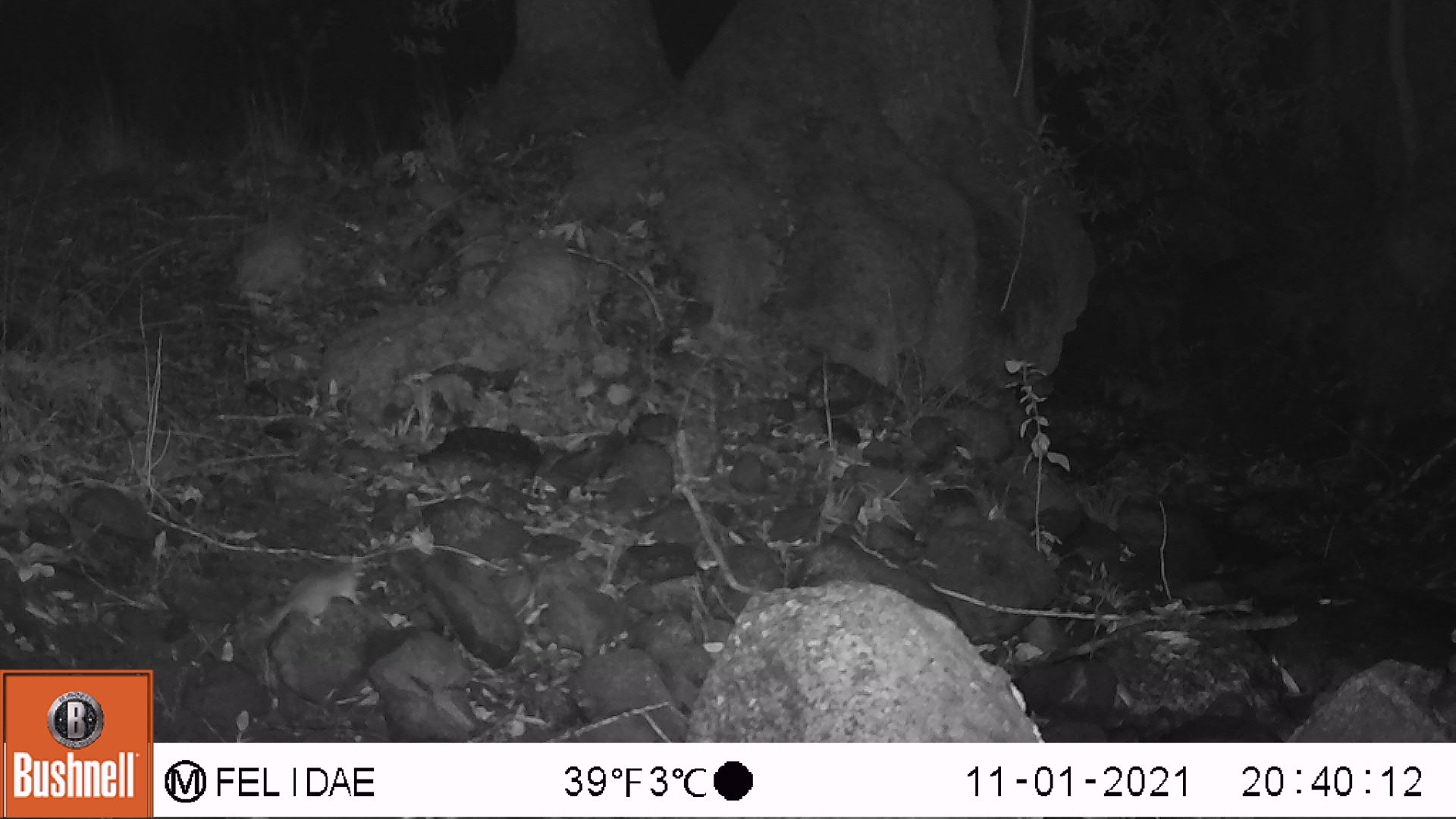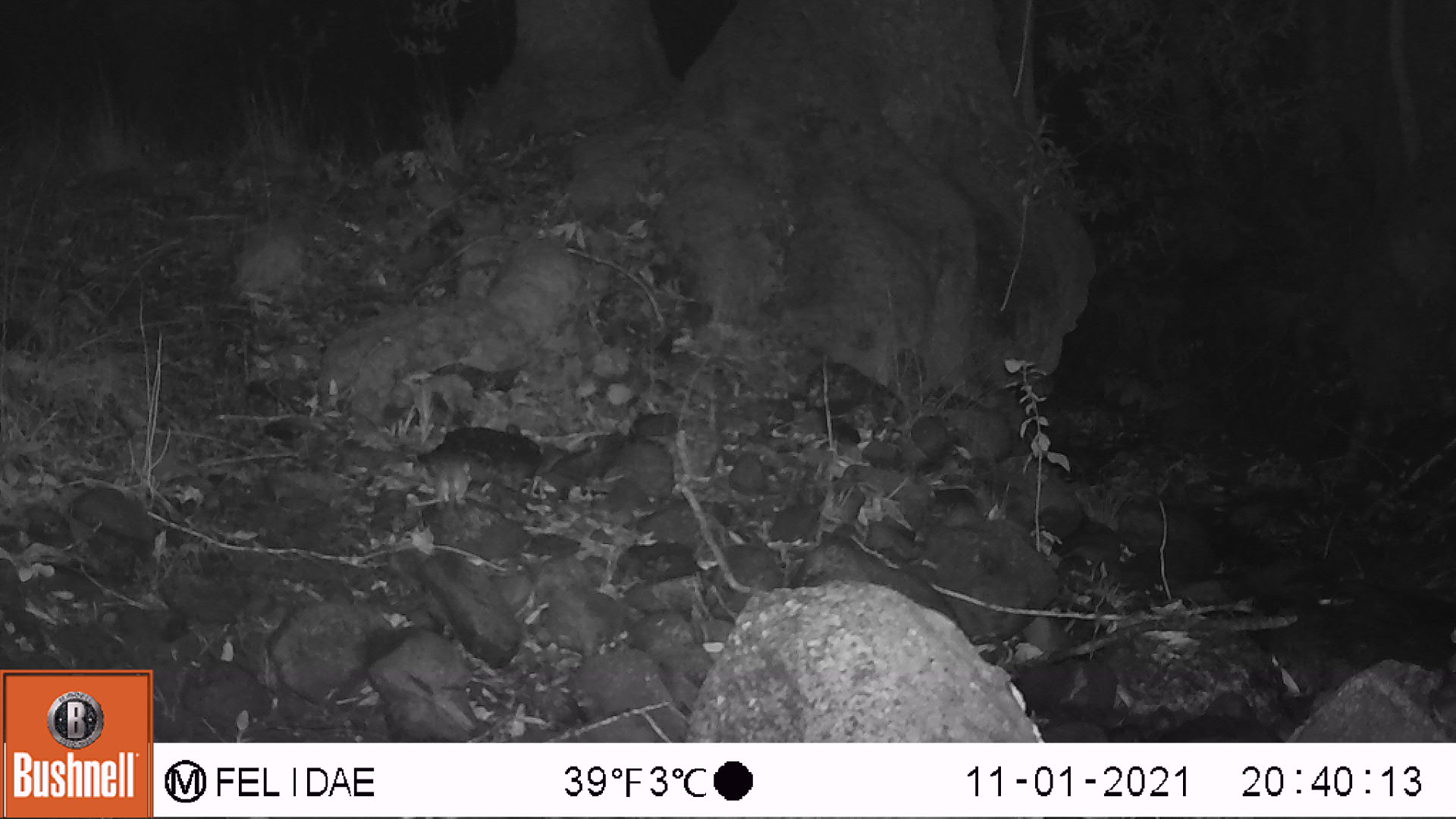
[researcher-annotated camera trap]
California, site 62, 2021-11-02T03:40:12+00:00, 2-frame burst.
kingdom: Animalia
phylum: Chordata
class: Mammalia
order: Rodentia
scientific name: Rodentia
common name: mouse or rat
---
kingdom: Animalia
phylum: Chordata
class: Mammalia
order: Rodentia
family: Sciuridae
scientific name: Sciuridae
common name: squirrel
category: unknown squirrel